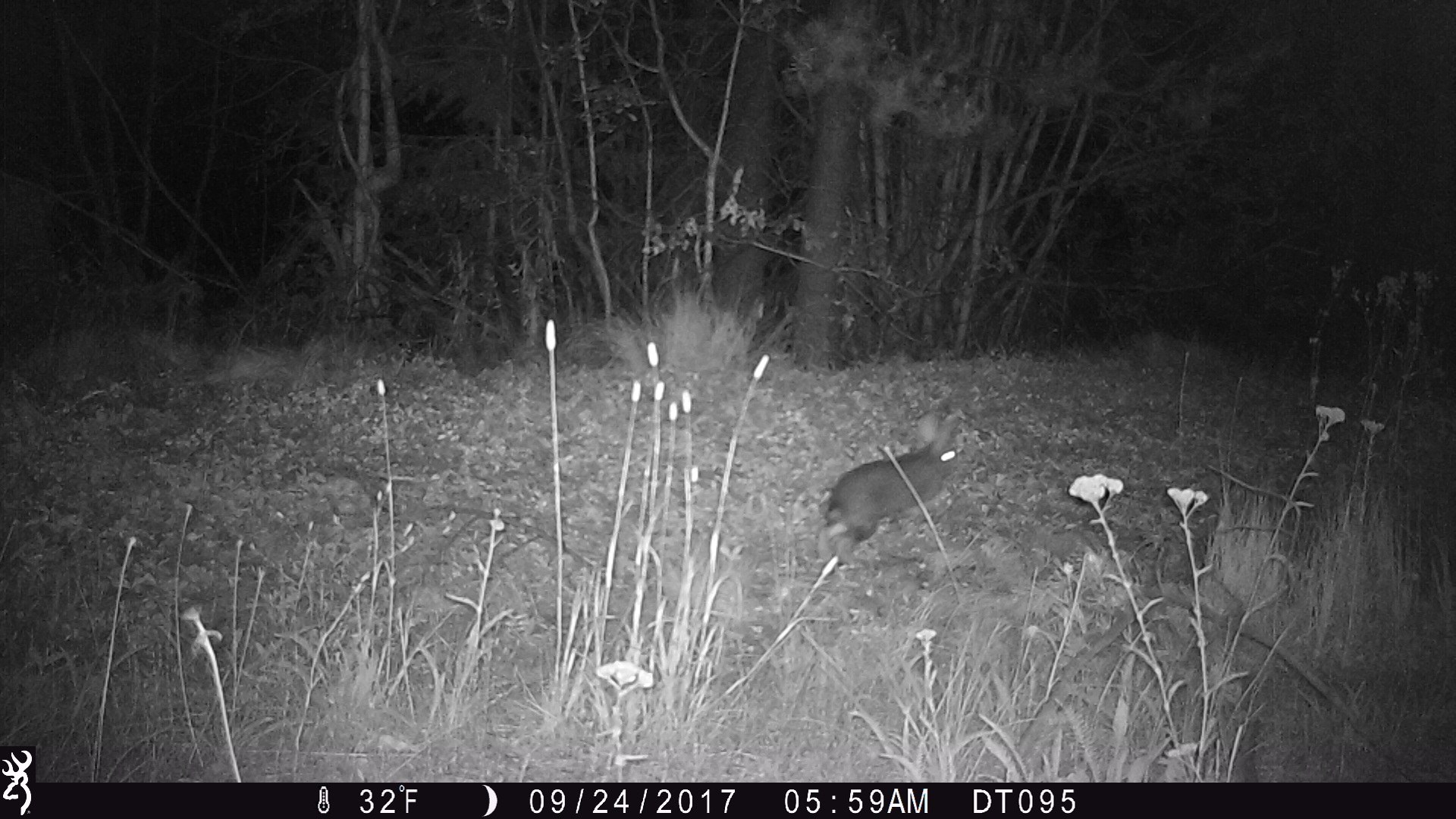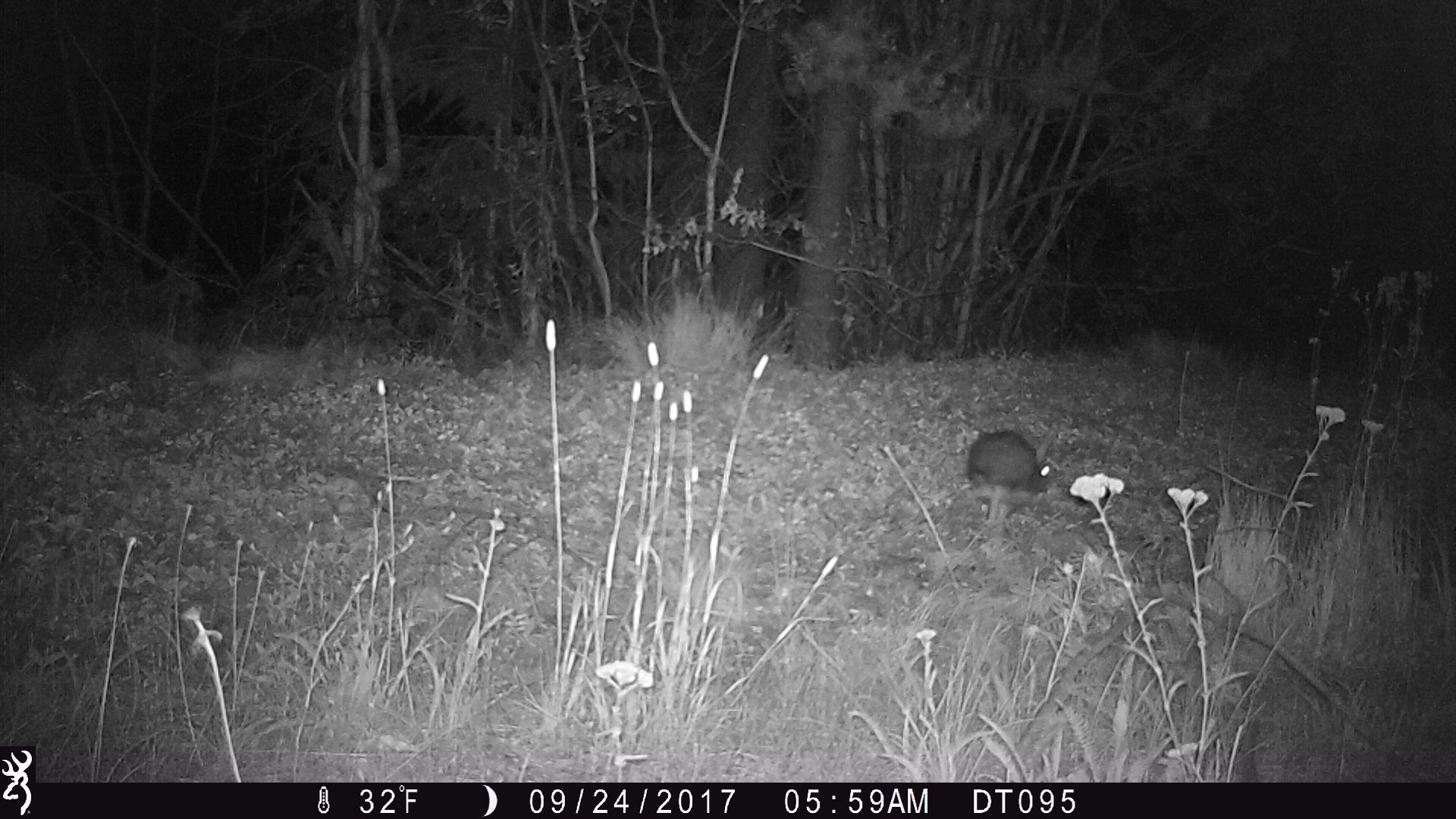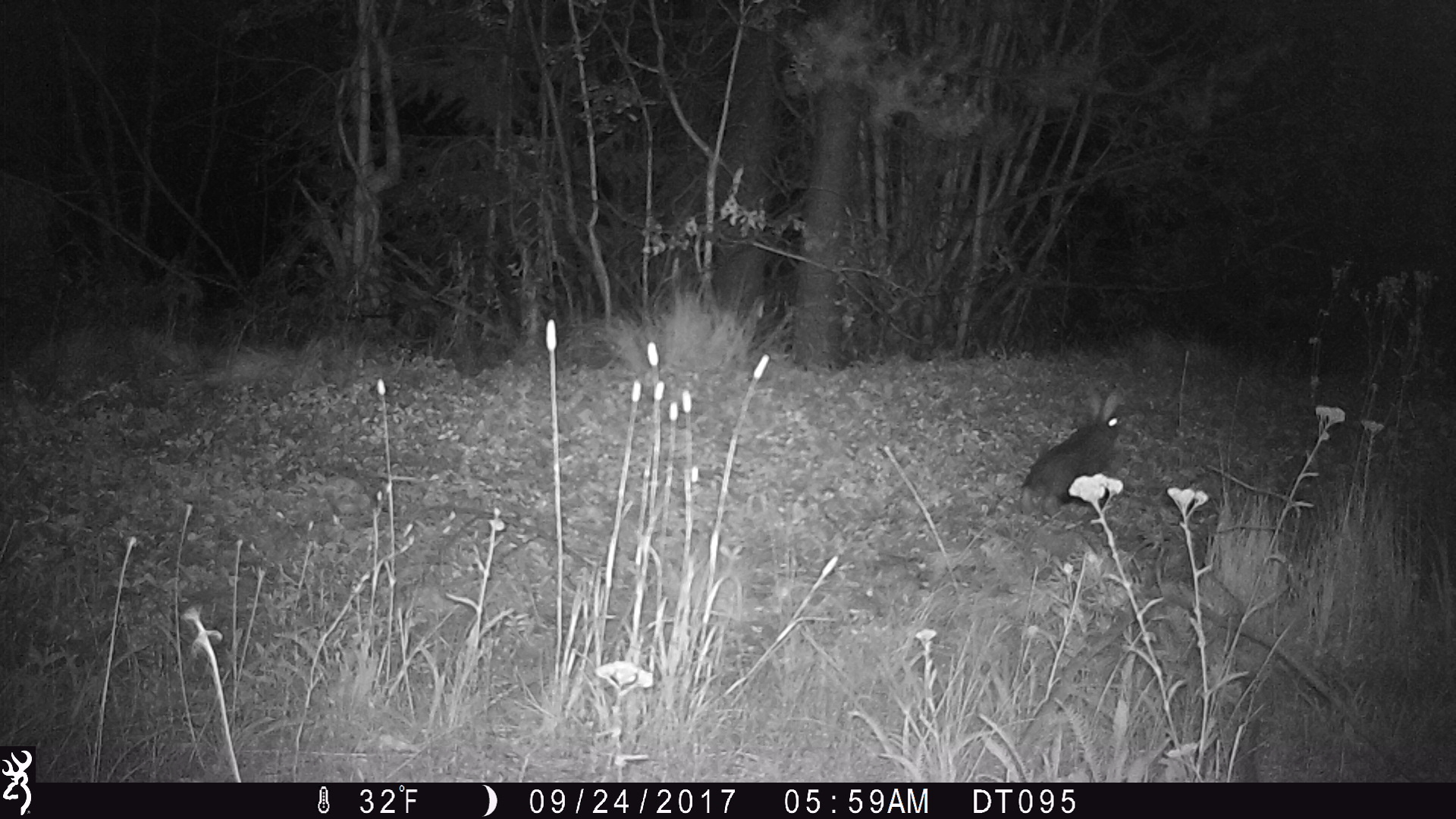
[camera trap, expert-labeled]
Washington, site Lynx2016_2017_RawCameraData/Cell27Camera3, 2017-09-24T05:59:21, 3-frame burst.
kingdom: Animalia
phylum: Chordata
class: Mammalia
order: Lagomorpha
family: Leporidae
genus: Lepus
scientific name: Lepus americanus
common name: snowshoe hare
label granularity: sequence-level